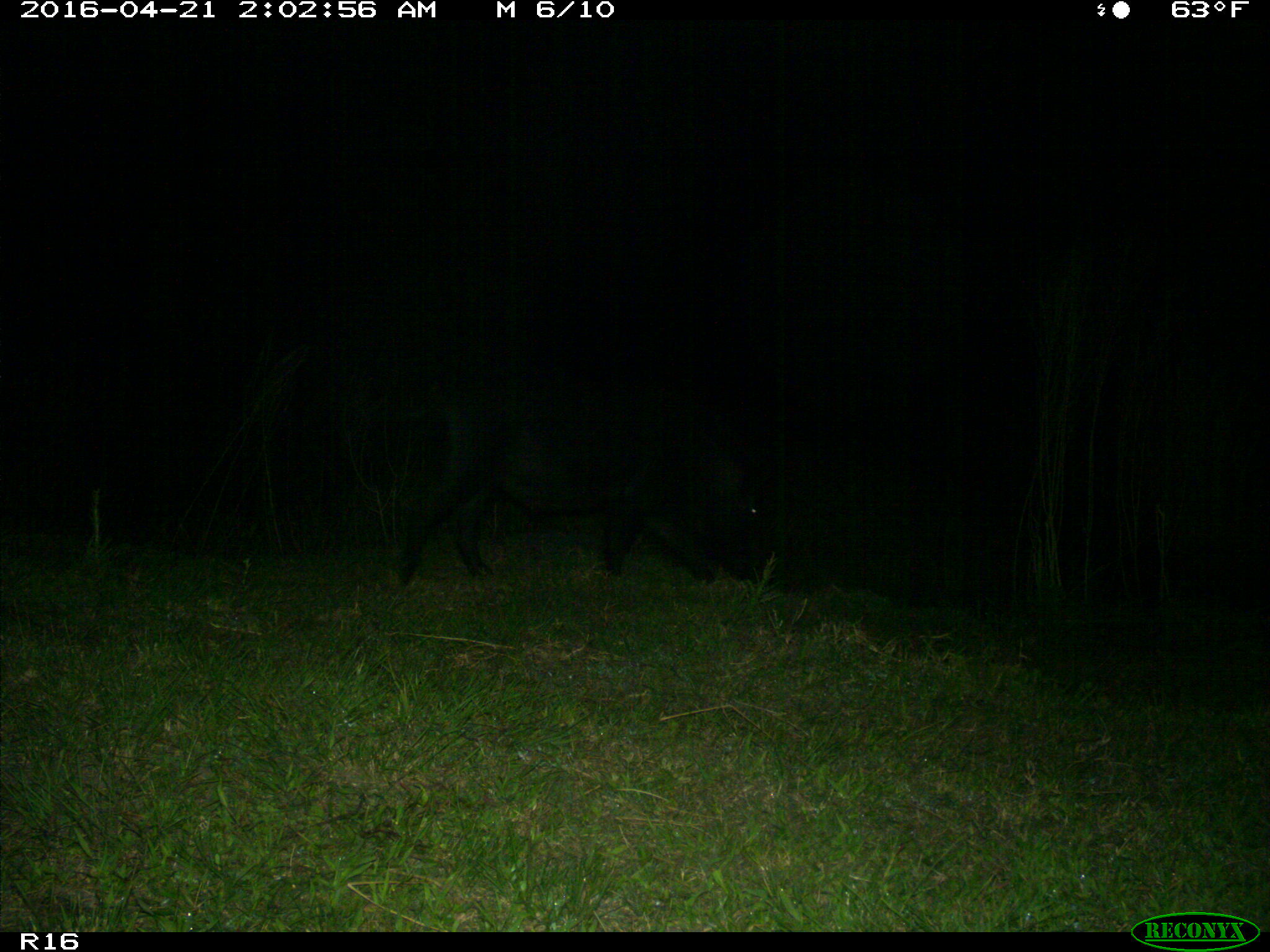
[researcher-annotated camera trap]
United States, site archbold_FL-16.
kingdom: Animalia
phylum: Chordata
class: Mammalia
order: Artiodactyla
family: Suidae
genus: Sus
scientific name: Sus scrofa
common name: wild boar